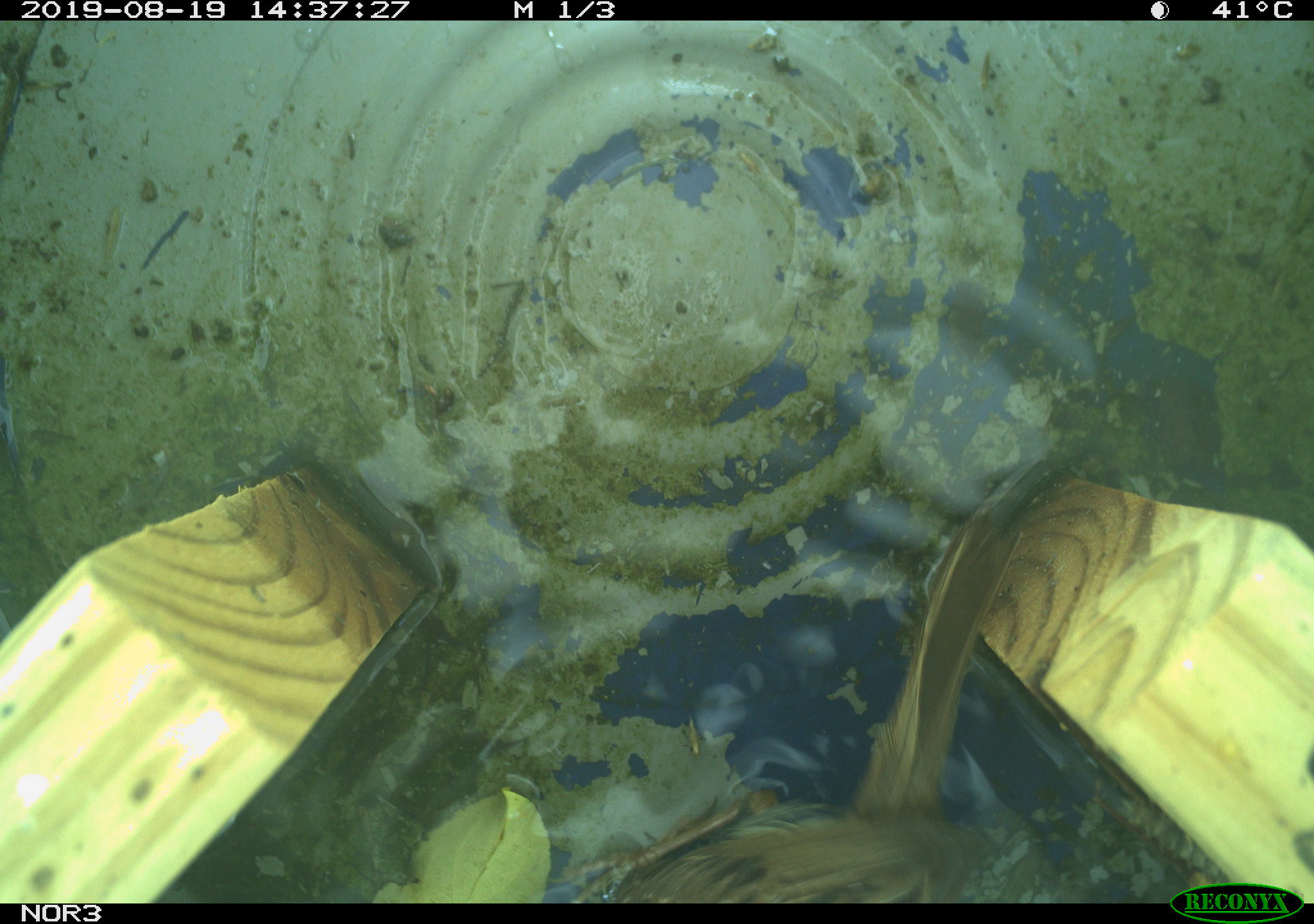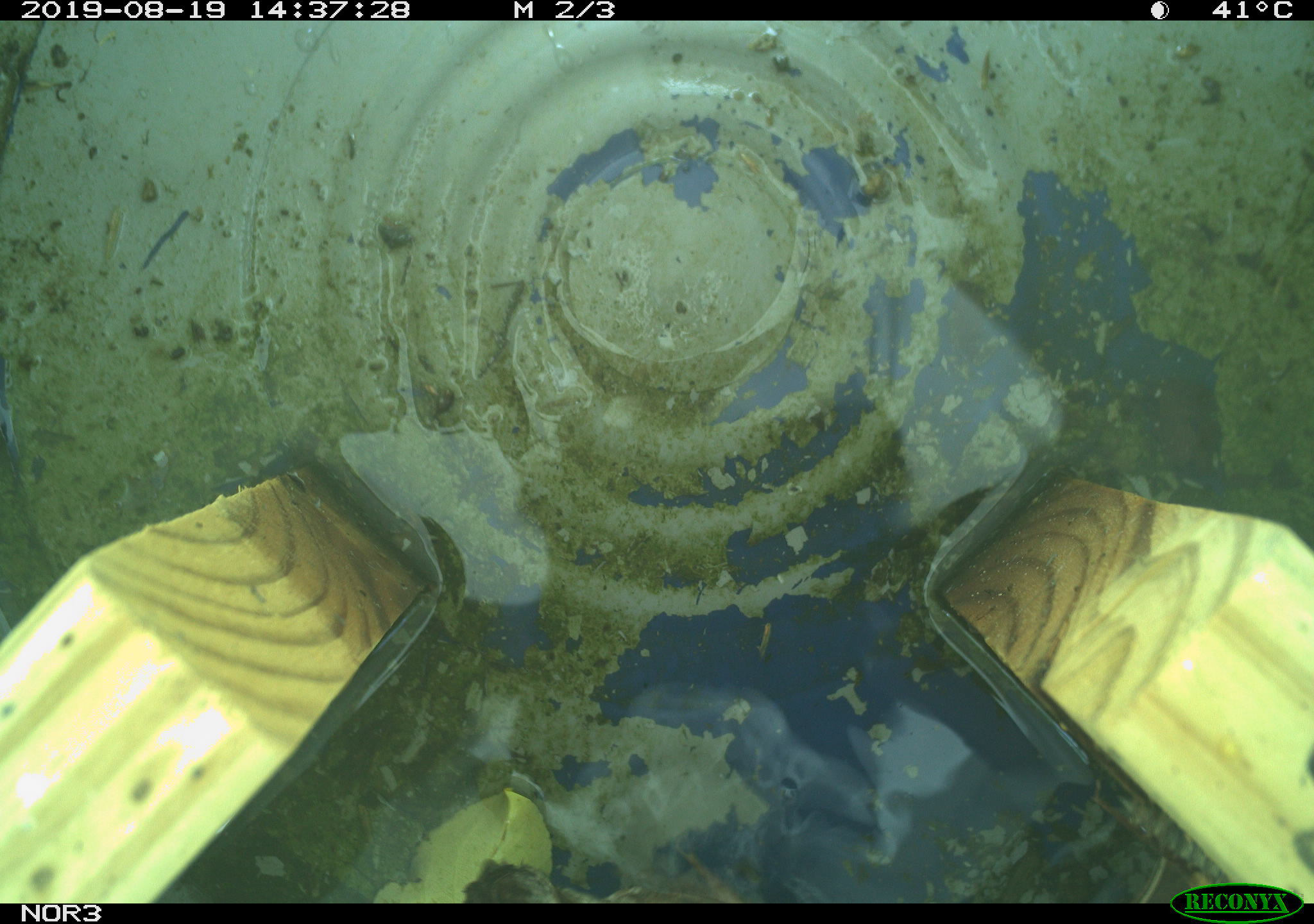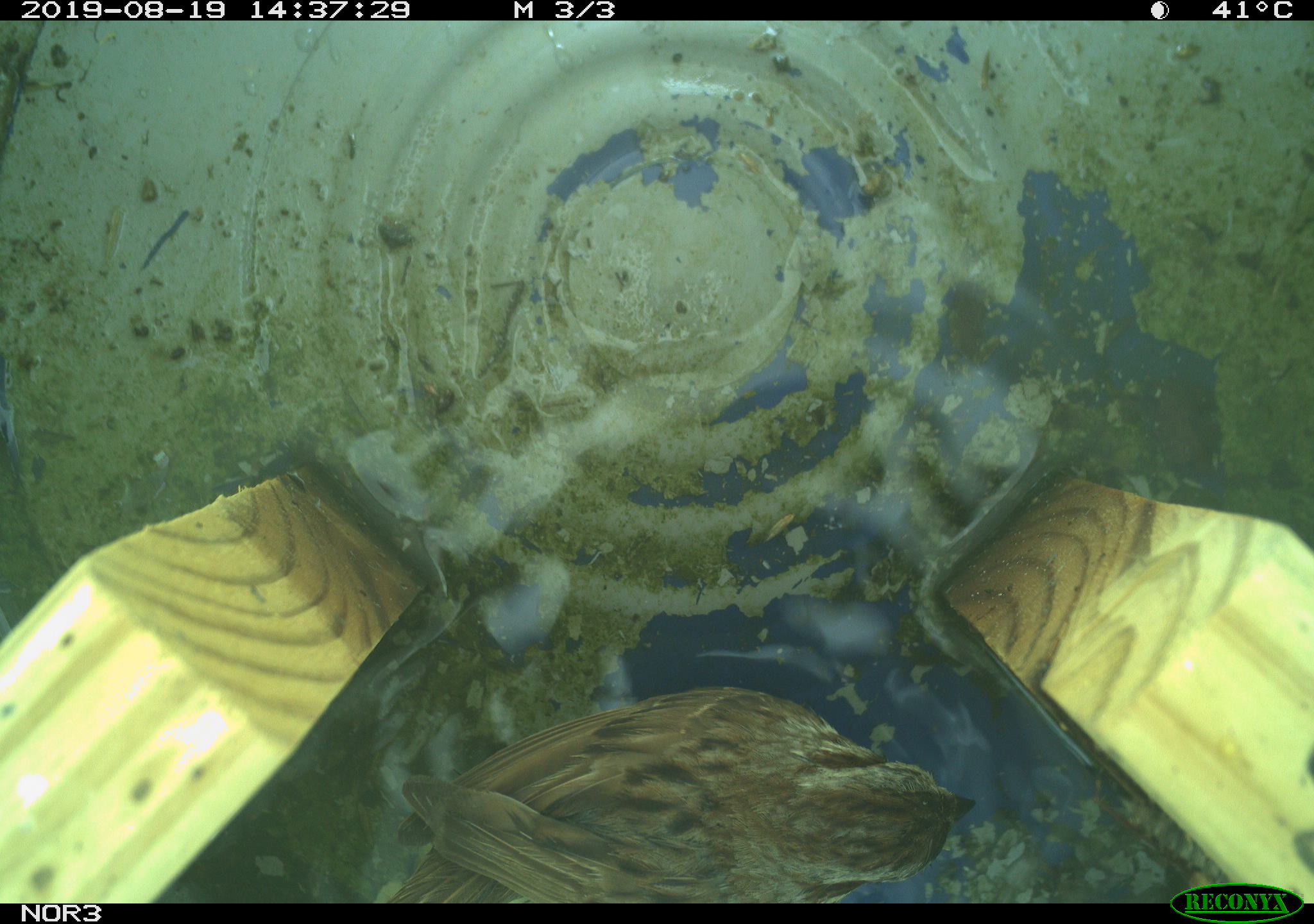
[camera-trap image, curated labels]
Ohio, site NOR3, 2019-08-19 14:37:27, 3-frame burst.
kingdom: Animalia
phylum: Chordata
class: Aves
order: Passeriformes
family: Passerellidae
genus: Melospiza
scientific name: Melospiza melodia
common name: song sparrow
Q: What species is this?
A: Song sparrow (Melospiza melodia).